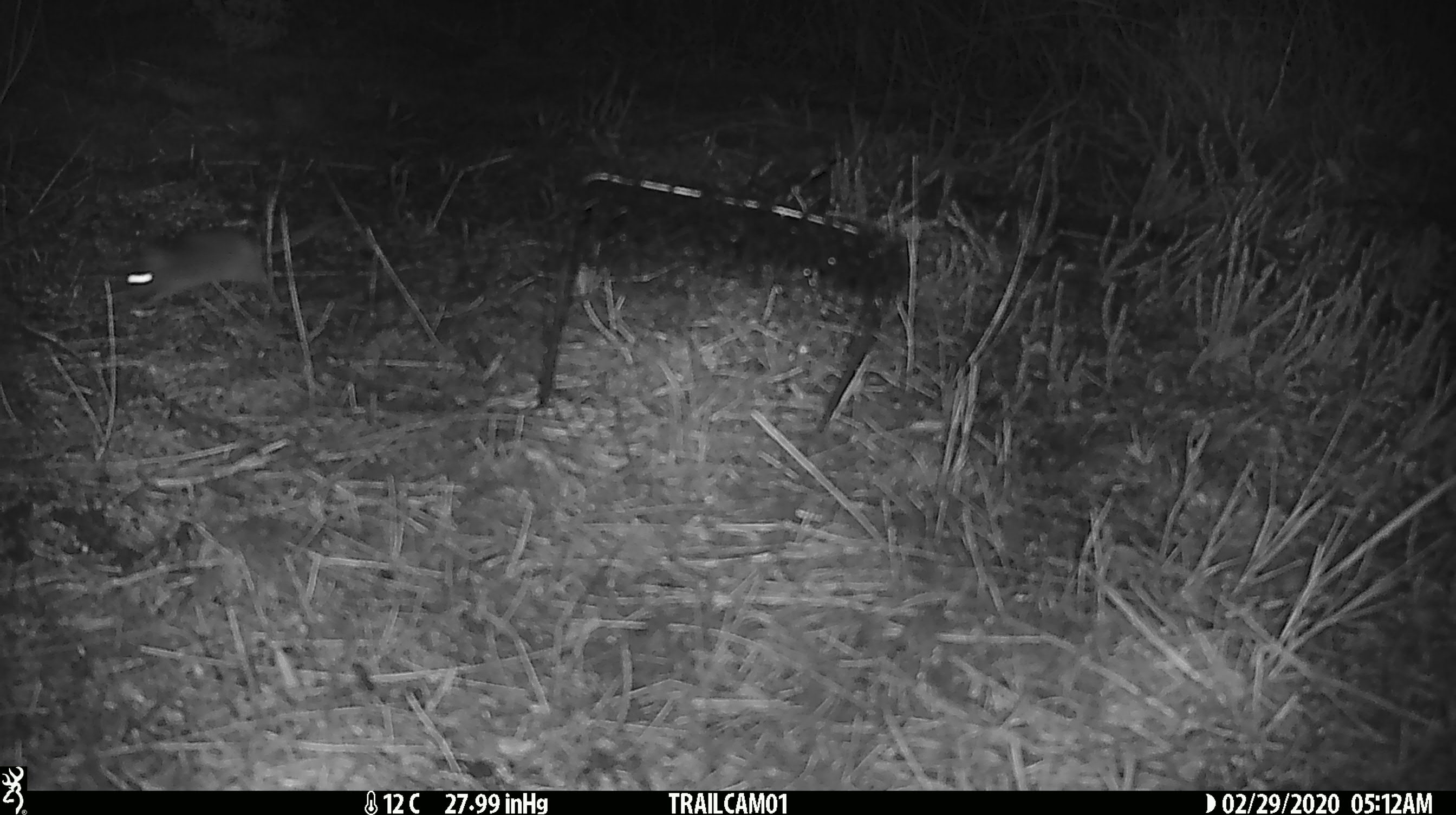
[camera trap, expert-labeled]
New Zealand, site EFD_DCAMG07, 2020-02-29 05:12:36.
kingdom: Animalia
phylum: Chordata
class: Mammalia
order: Rodentia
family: Muridae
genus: Mus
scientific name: Mus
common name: mouse